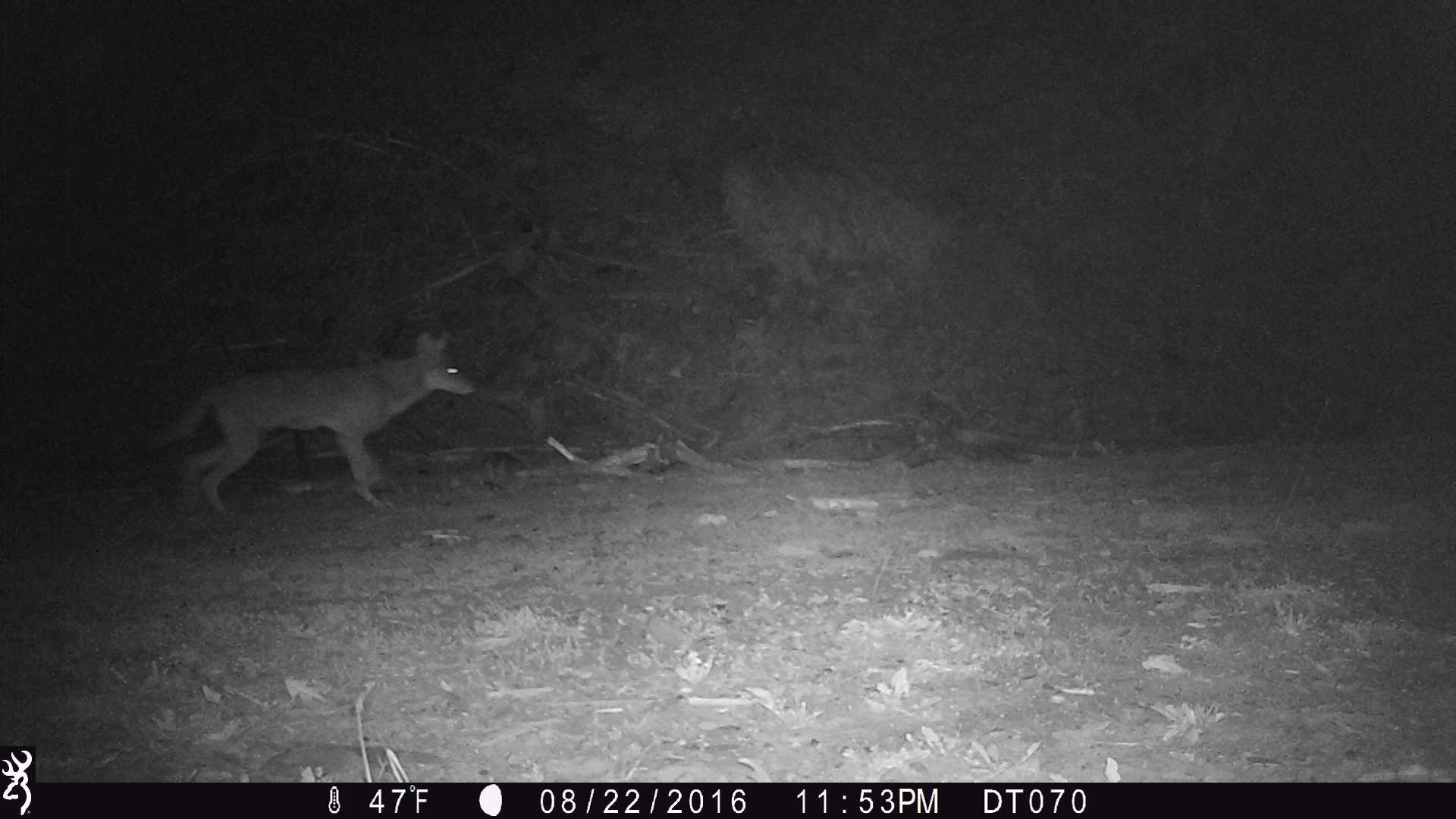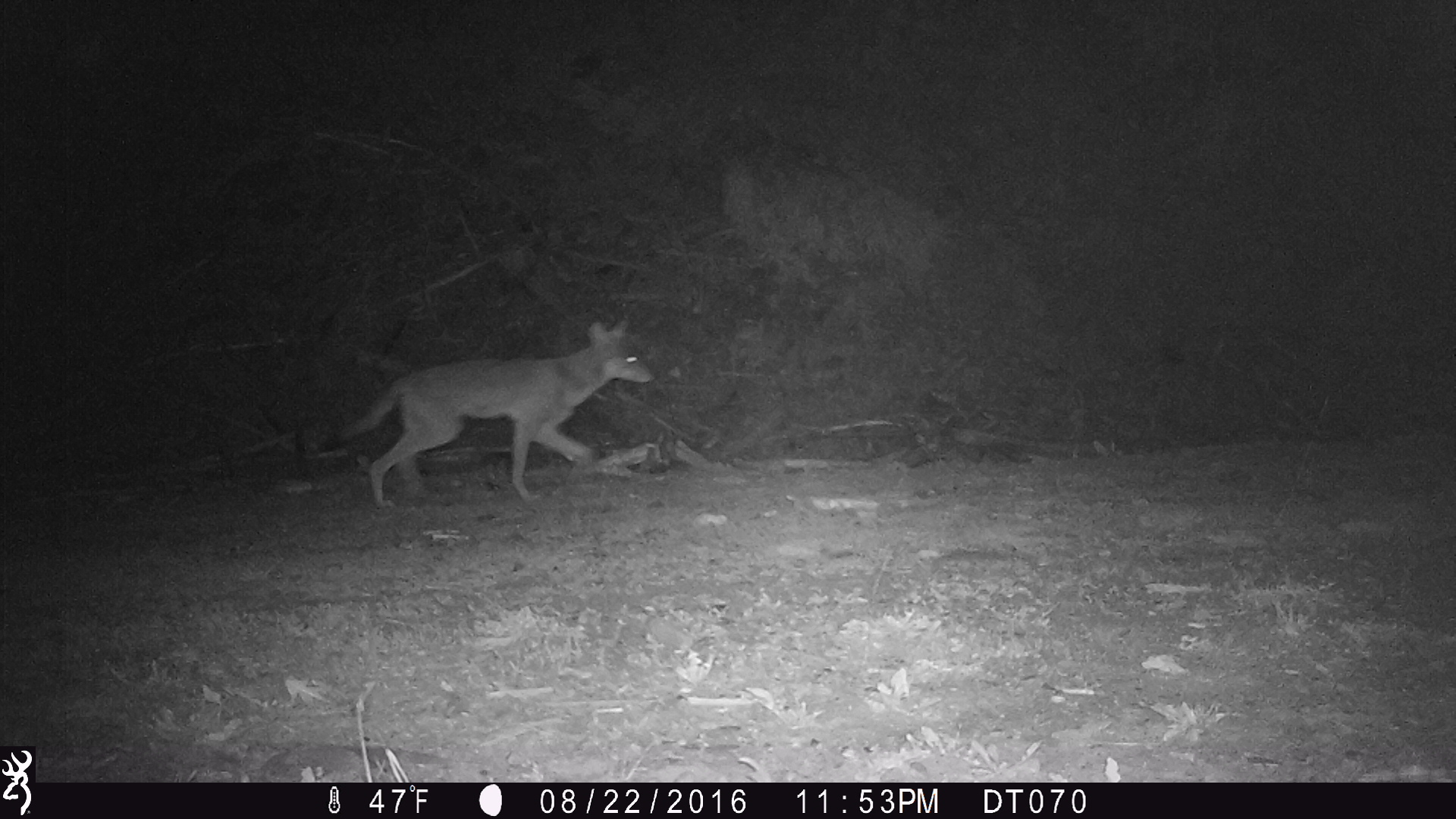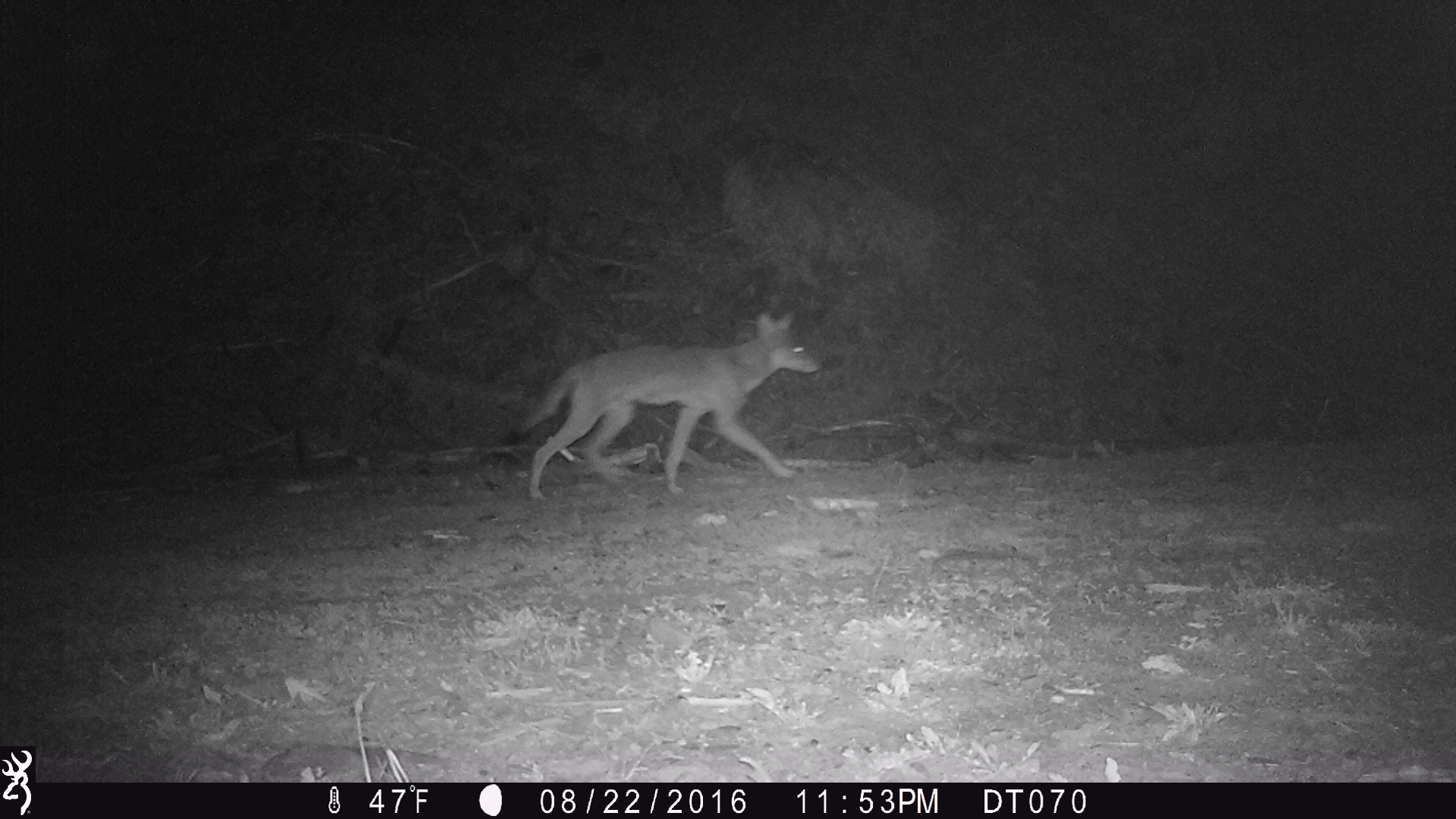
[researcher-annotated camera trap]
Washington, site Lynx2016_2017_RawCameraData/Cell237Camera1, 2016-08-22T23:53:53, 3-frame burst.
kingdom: Animalia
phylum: Chordata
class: Mammalia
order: Carnivora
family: Canidae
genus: Canis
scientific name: Canis latrans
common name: coyote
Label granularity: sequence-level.